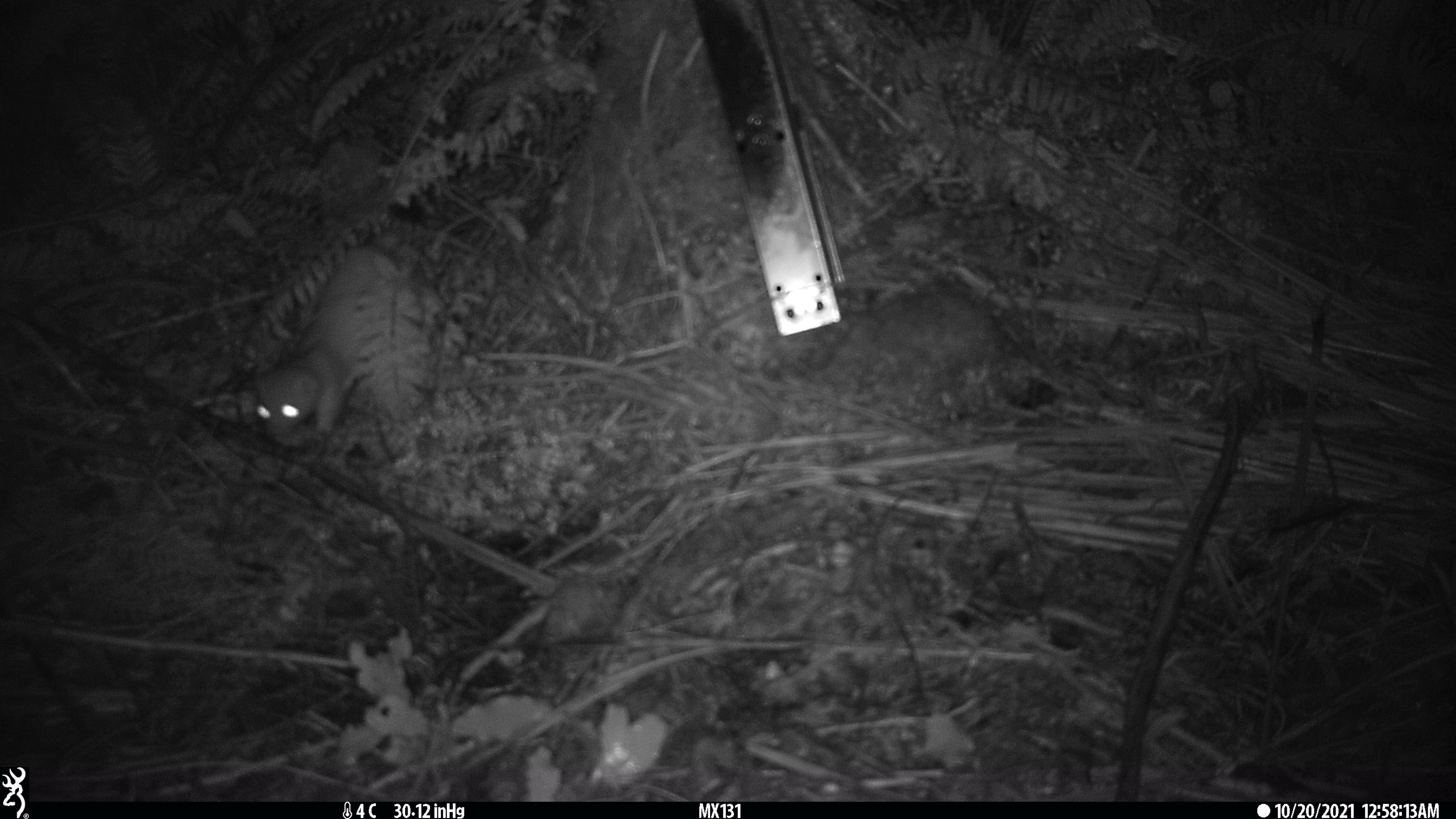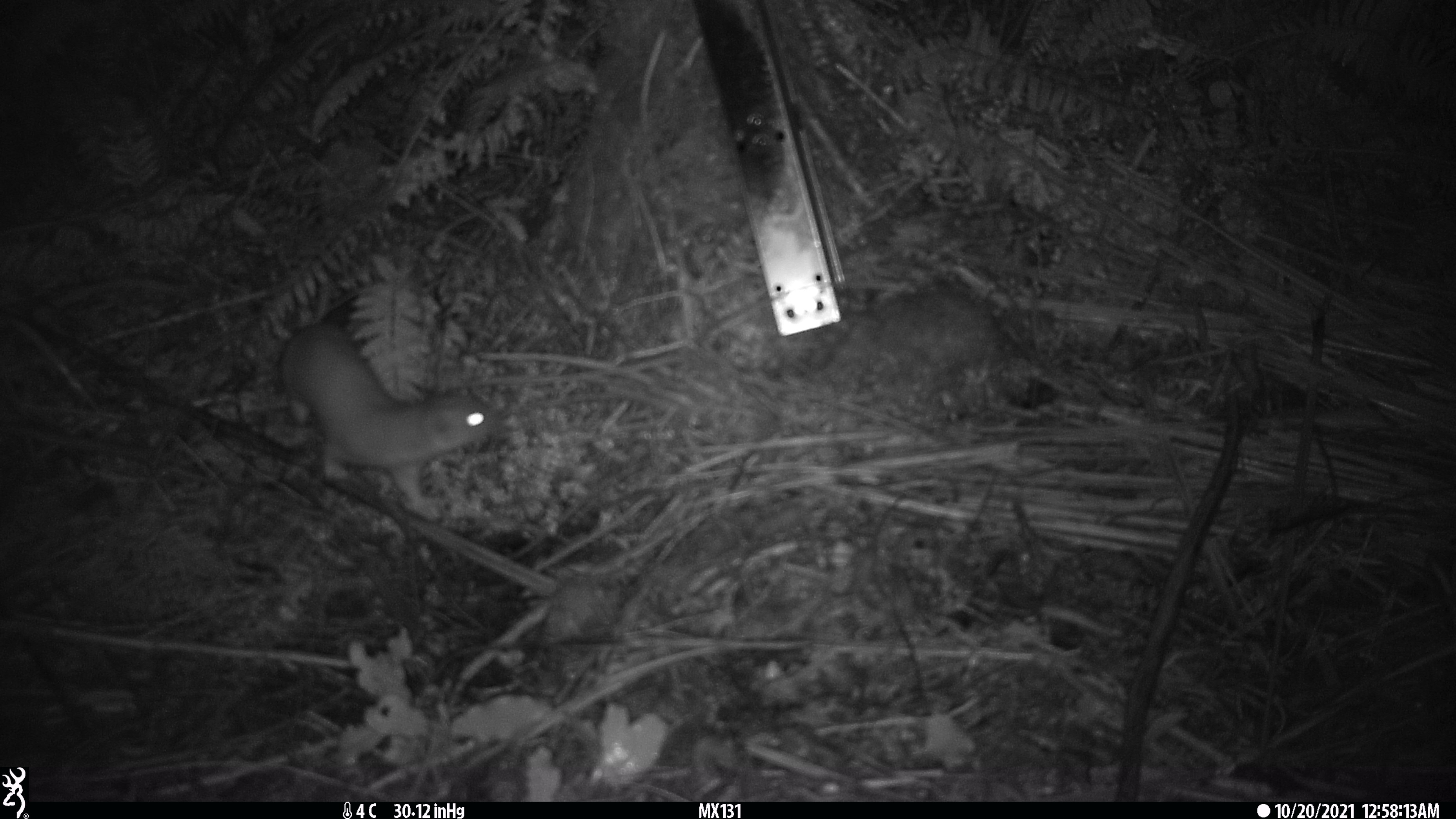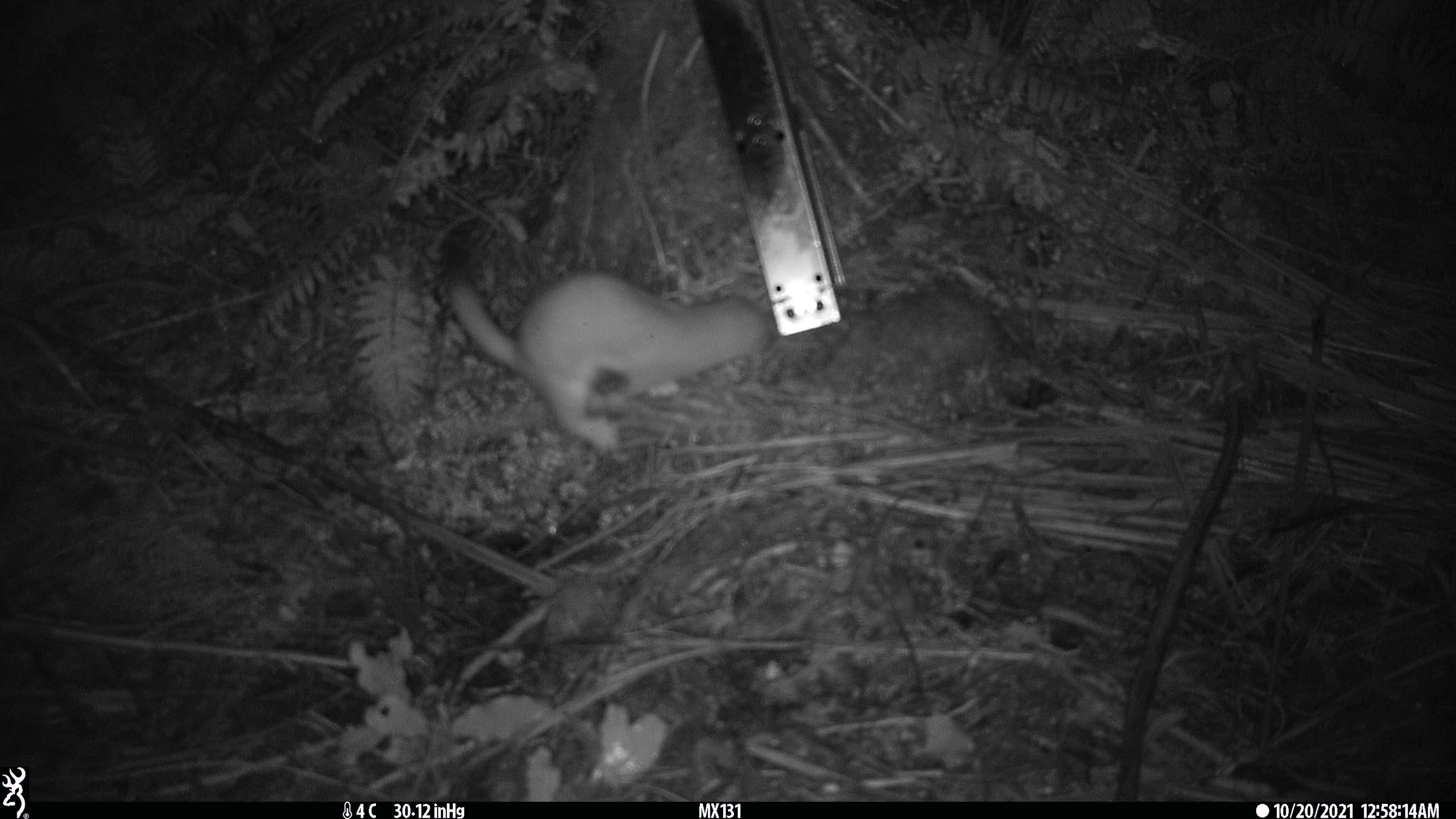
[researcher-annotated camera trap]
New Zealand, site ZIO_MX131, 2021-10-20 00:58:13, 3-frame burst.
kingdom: Animalia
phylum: Chordata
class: Mammalia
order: Carnivora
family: Mustelidae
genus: Mustela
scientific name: Mustela erminea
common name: stoat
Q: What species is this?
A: Stoat (Mustela erminea).